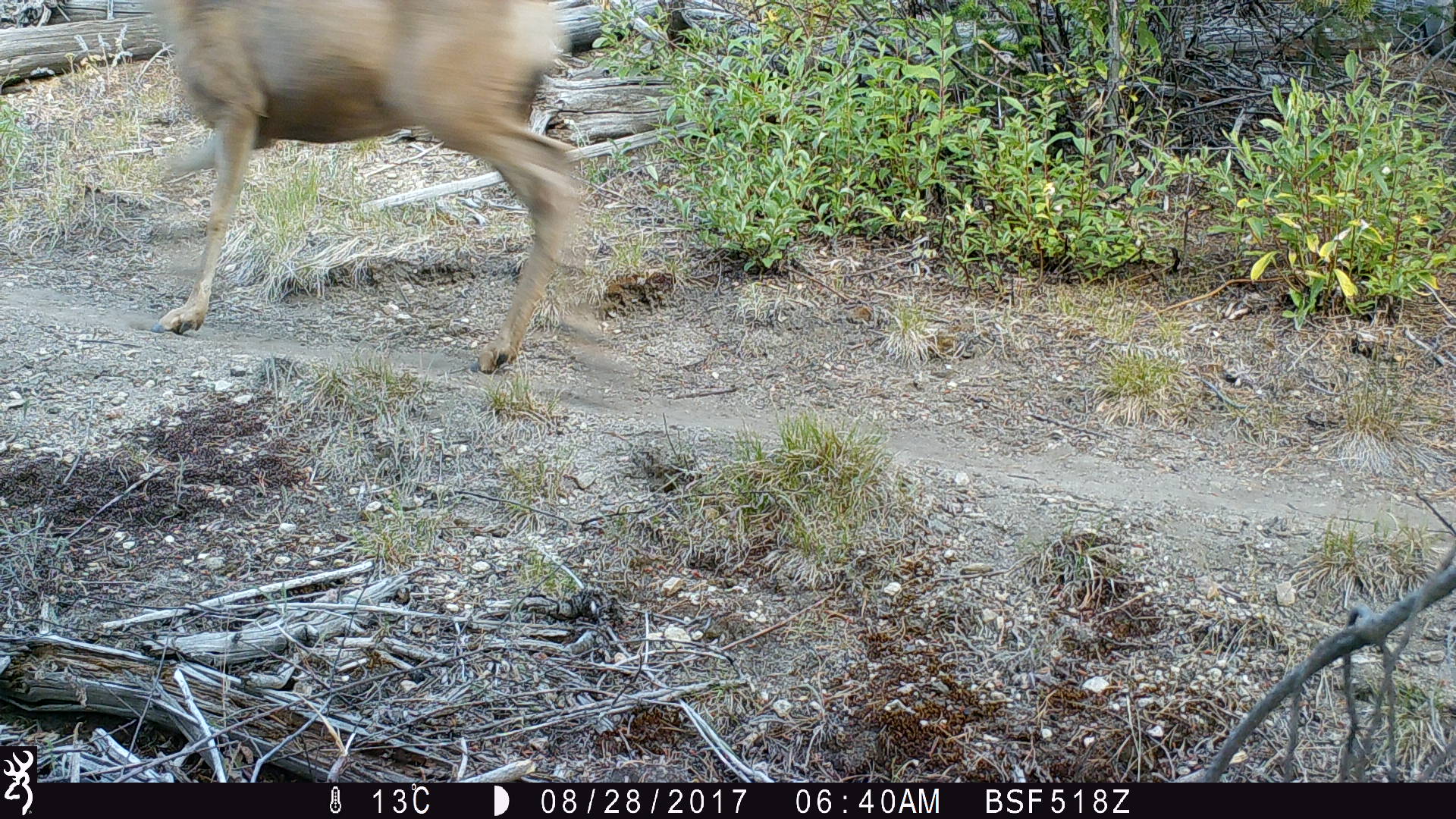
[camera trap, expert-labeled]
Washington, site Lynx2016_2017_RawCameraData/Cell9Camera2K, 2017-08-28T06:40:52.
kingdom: Animalia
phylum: Chordata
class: Mammalia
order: Artiodactyla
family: Cervidae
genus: Odocoileus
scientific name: Odocoileus hemionus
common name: mule deer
Odocoileus hemionus (mule deer). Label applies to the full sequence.